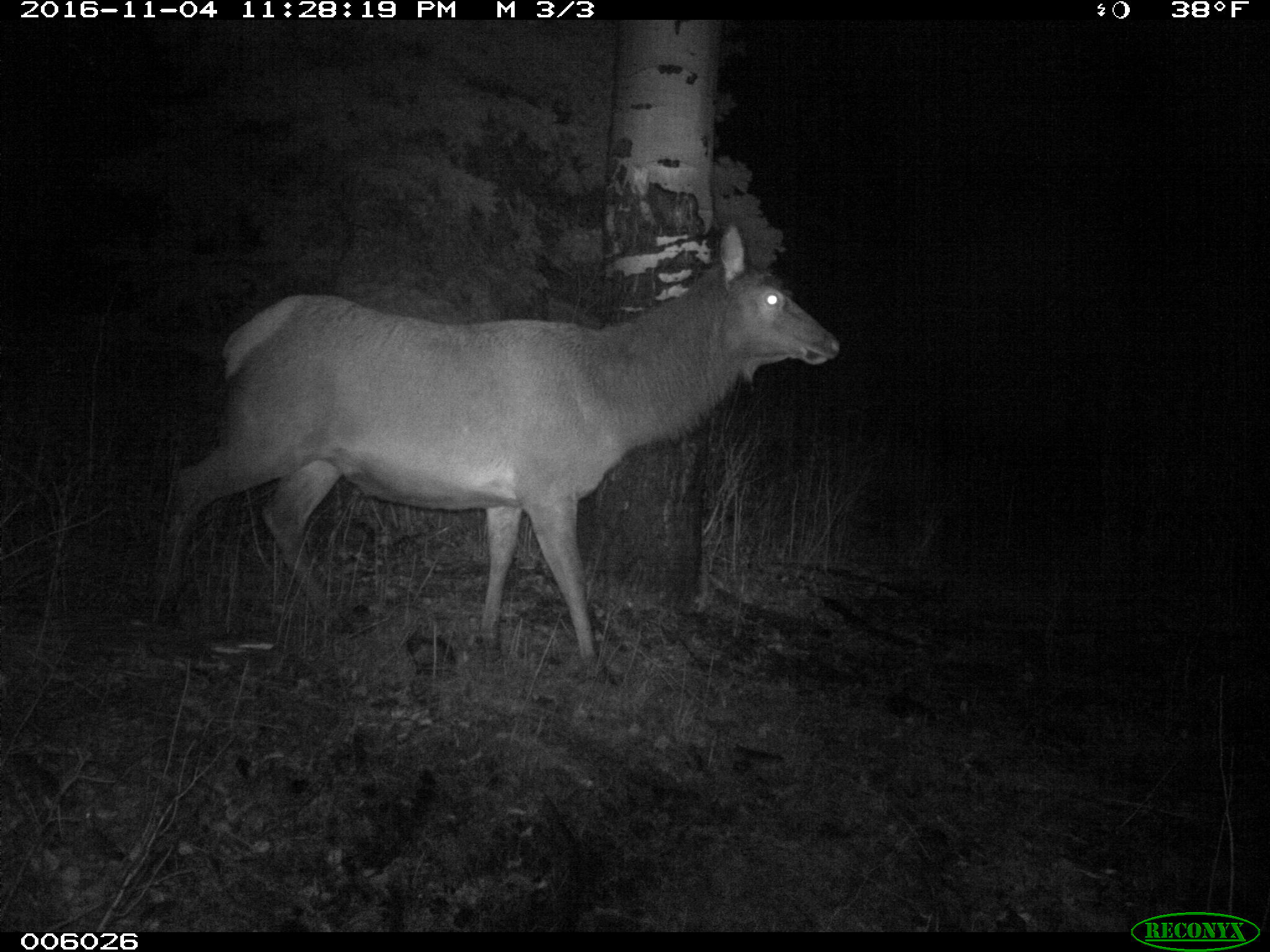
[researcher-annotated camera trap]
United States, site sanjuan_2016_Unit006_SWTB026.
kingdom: Animalia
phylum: Chordata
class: Mammalia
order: Artiodactyla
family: Cervidae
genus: Cervus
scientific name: Cervus elaphus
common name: red deer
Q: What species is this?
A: Cervus elaphus (red deer).